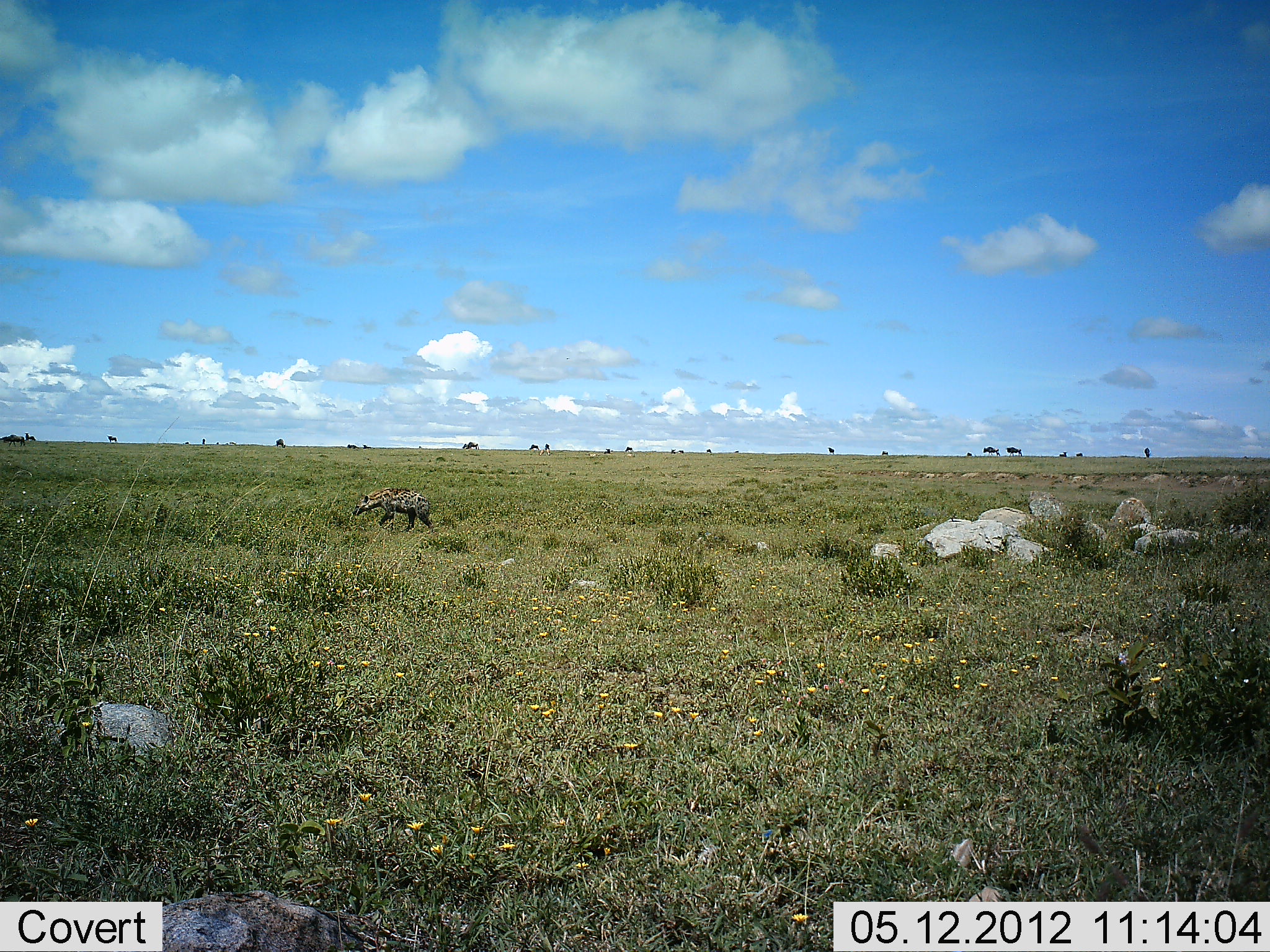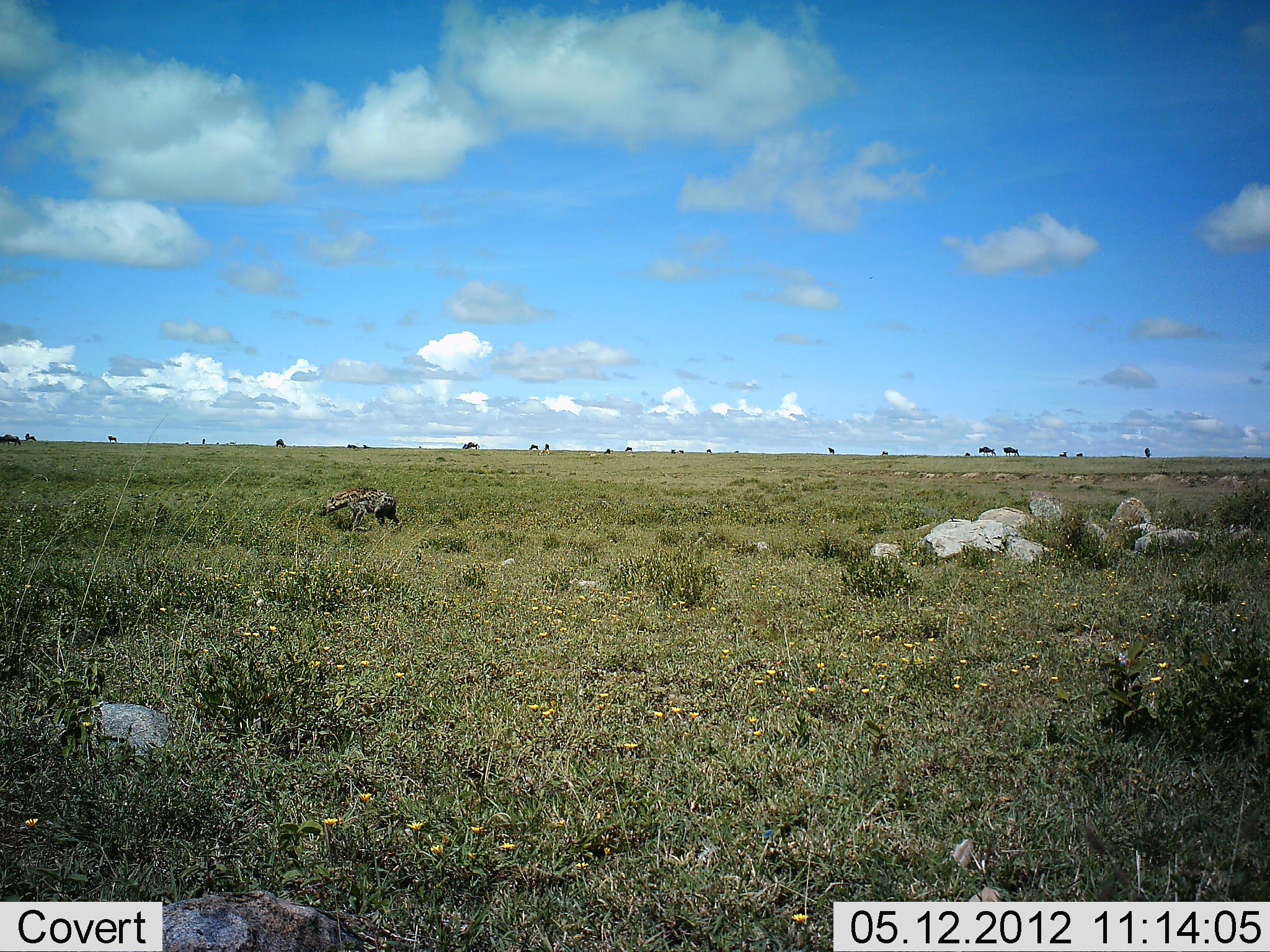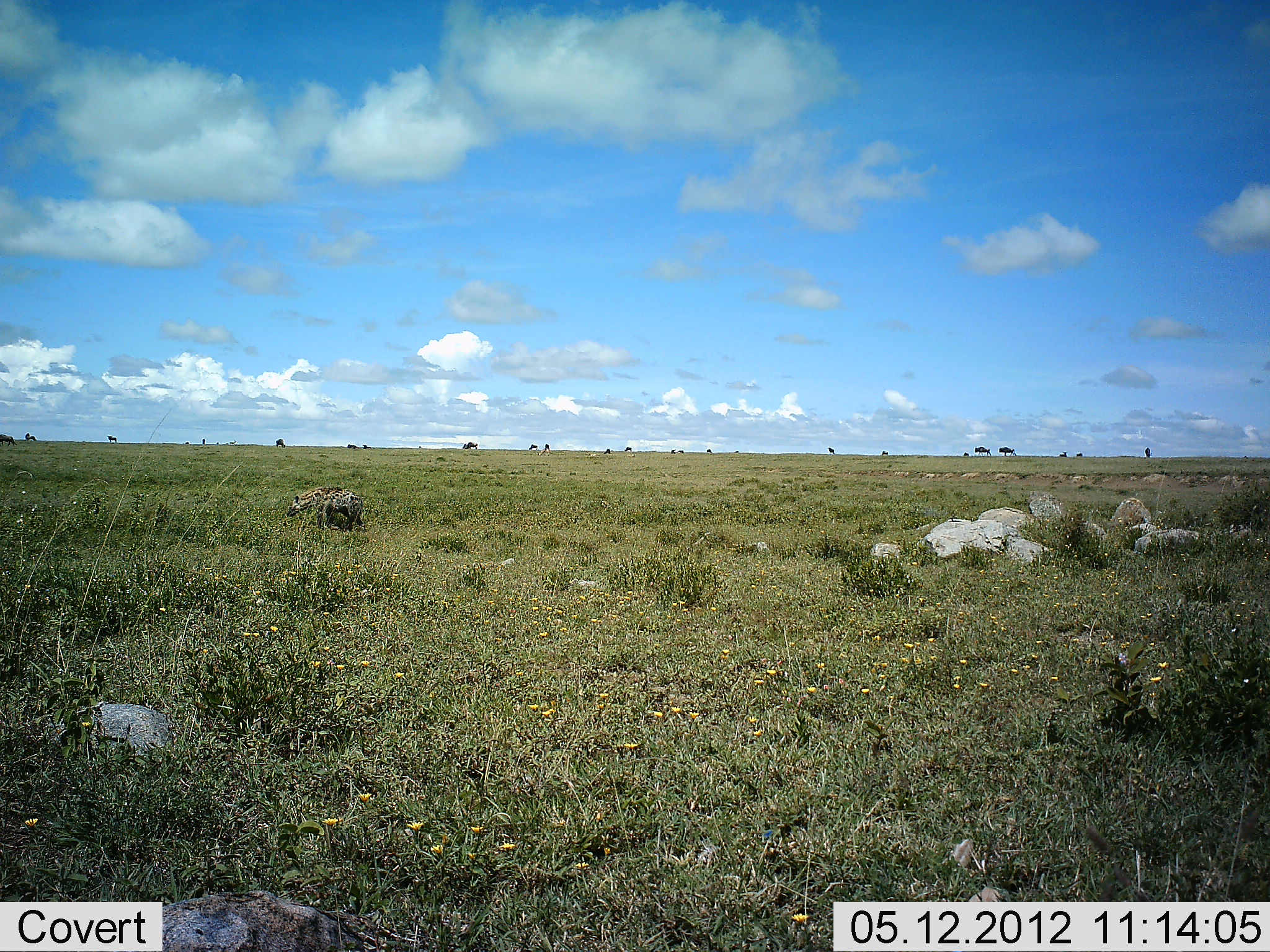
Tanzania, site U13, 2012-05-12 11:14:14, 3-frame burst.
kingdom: Animalia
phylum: Chordata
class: Mammalia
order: Carnivora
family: Hyaenidae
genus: Crocuta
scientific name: Crocuta crocuta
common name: spotted hyena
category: hyenaspotted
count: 1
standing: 0%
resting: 0%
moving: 100%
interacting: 0%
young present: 0%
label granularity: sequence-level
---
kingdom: Animalia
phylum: Chordata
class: Mammalia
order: Artiodactyla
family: Bovidae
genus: Connochaetes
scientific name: Connochaetes taurinus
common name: blue wildebeest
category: wildebeest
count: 11-50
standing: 33%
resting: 0%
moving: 100%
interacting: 0%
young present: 8%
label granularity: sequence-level